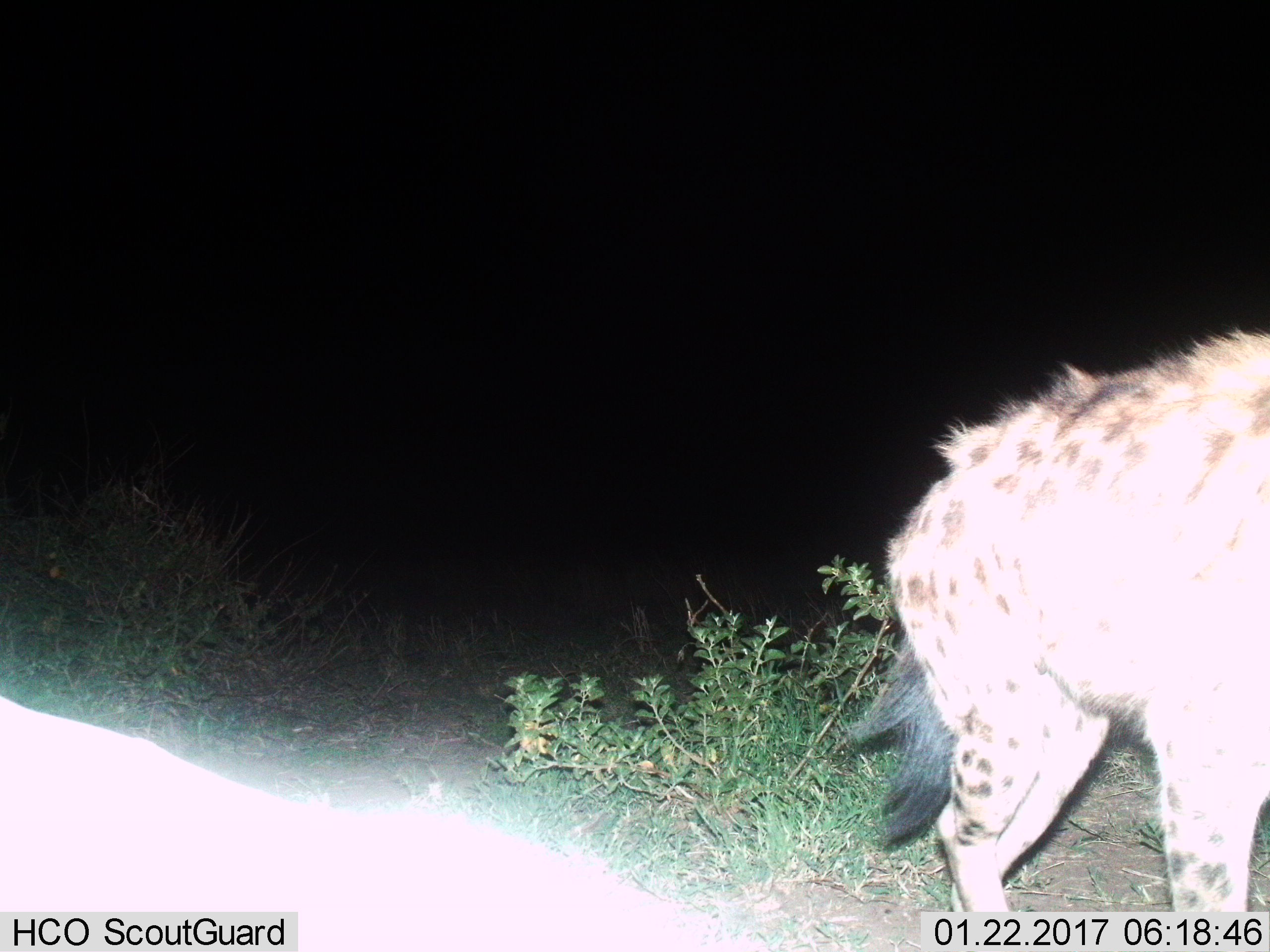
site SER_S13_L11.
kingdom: Animalia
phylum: Chordata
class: Mammalia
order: Carnivora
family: Hyaenidae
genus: Crocuta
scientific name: Crocuta crocuta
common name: spotted hyena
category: hyenaspotted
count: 1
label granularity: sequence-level